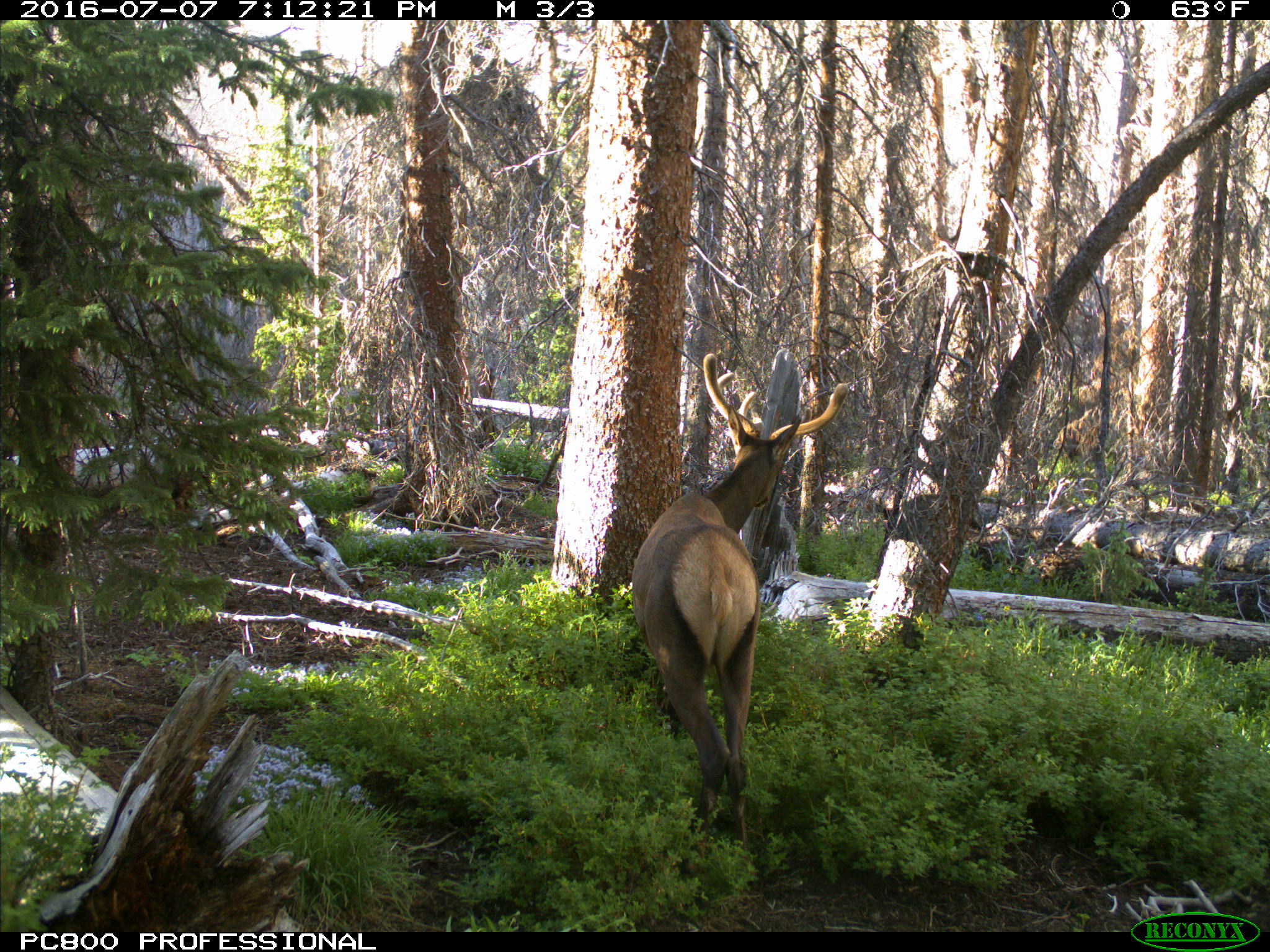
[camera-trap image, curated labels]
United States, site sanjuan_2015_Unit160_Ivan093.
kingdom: Animalia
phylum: Chordata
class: Mammalia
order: Artiodactyla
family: Cervidae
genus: Cervus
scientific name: Cervus elaphus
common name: red deer